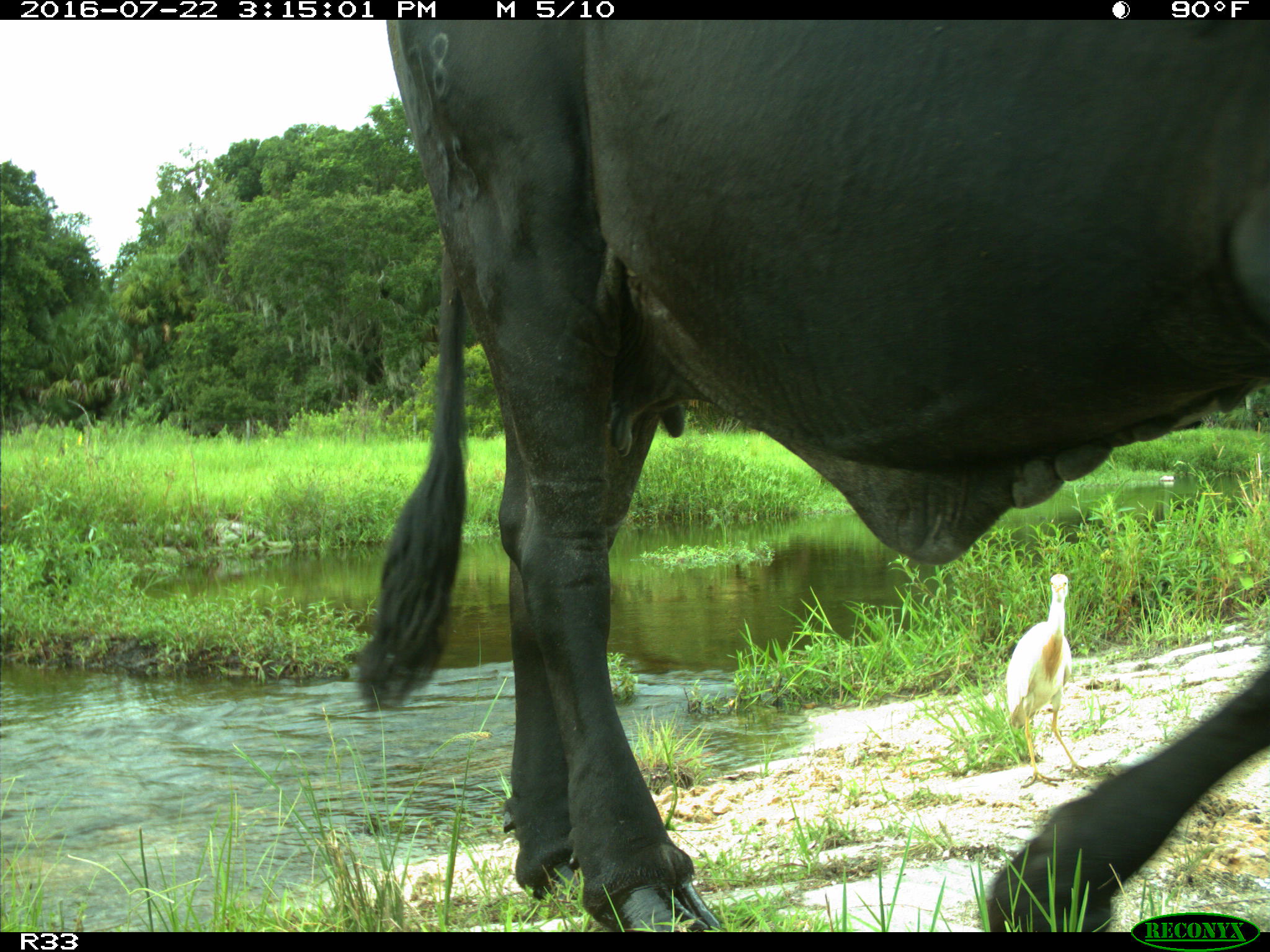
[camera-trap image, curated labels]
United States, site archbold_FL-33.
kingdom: Animalia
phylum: Chordata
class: Mammalia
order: Artiodactyla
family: Bovidae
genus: Bos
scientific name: Bos taurus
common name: domestic cow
Bos taurus (domestic cow).